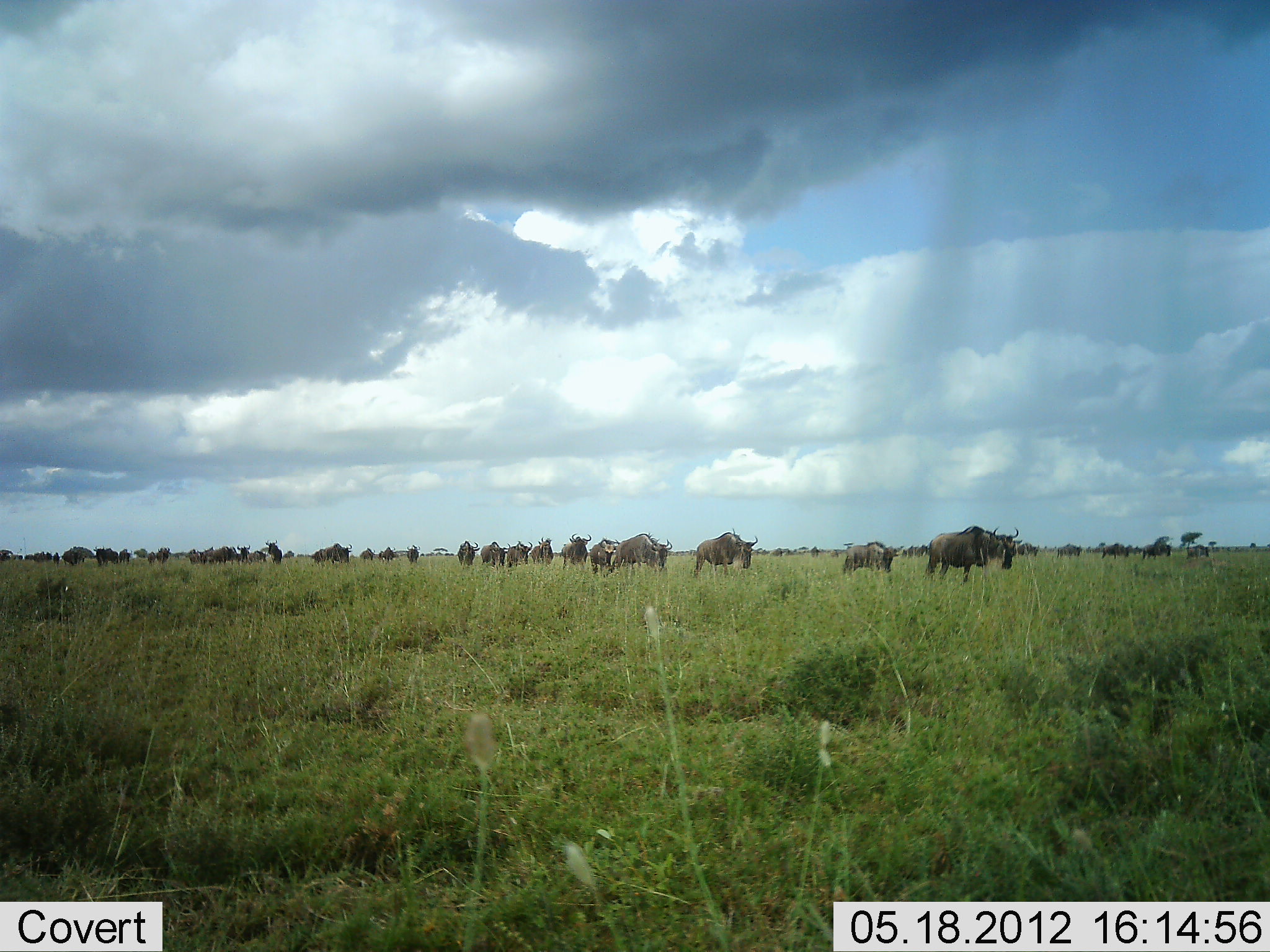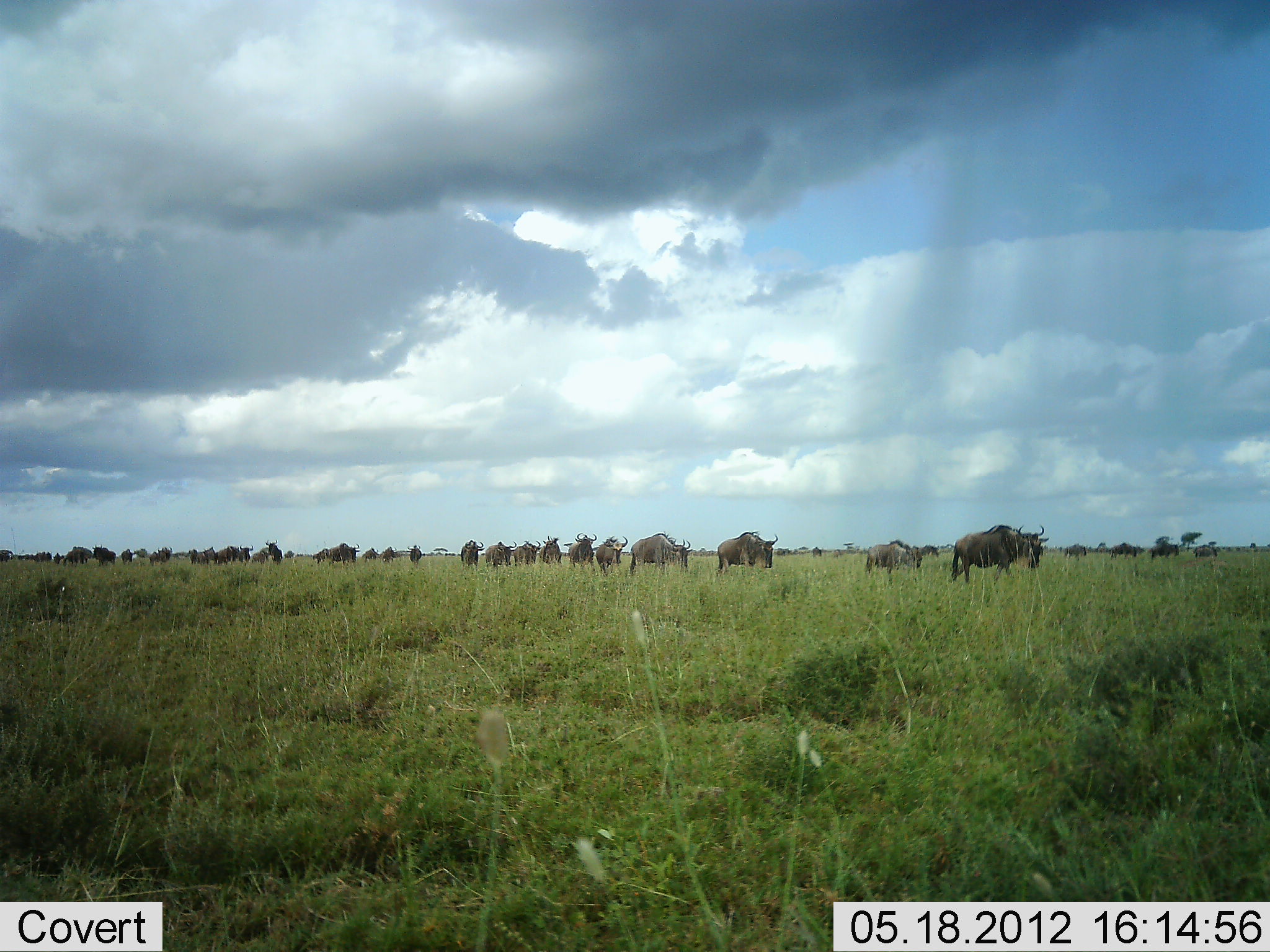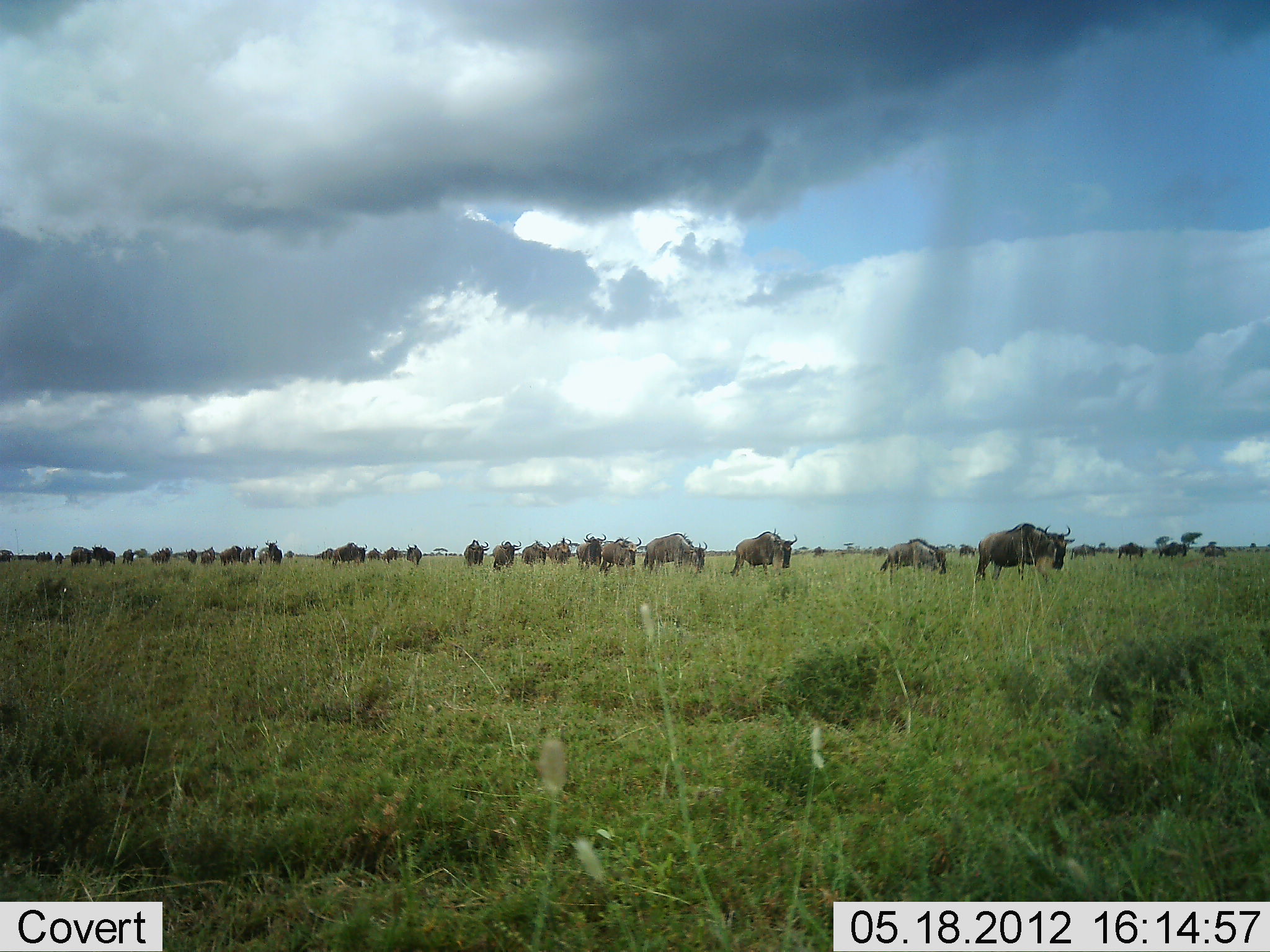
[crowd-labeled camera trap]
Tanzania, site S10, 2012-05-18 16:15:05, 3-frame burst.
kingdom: Animalia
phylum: Chordata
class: Mammalia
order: Artiodactyla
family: Bovidae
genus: Connochaetes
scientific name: Connochaetes taurinus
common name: blue wildebeest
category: wildebeest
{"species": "wildebeest (blue wildebeest) (Connochaetes taurinus)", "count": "11-50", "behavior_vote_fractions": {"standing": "10%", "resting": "0%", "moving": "100%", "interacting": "0%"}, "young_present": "0%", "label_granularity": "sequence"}